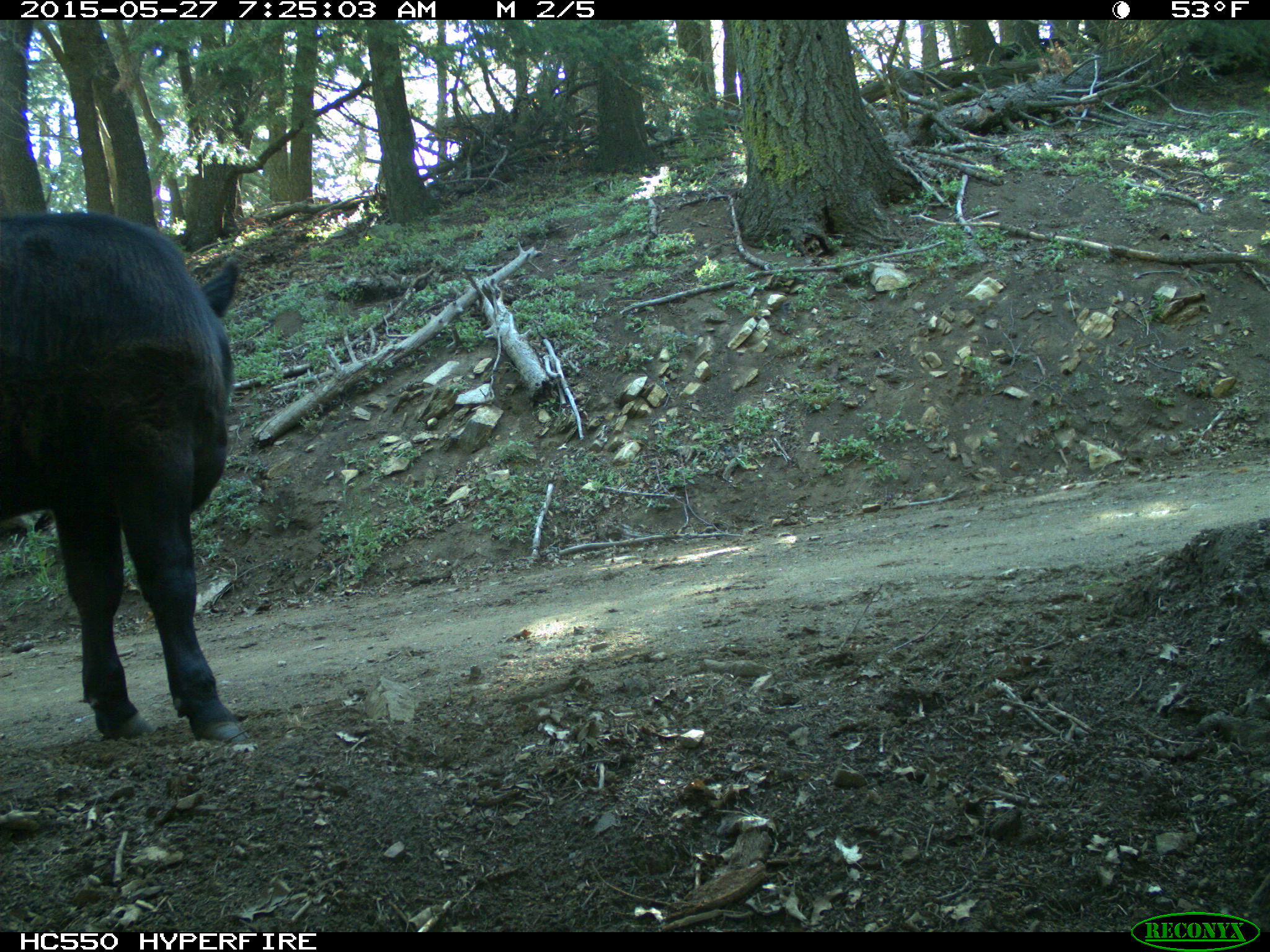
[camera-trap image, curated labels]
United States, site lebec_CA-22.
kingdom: Animalia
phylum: Chordata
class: Mammalia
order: Artiodactyla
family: Bovidae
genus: Bos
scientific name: Bos taurus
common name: domestic cow